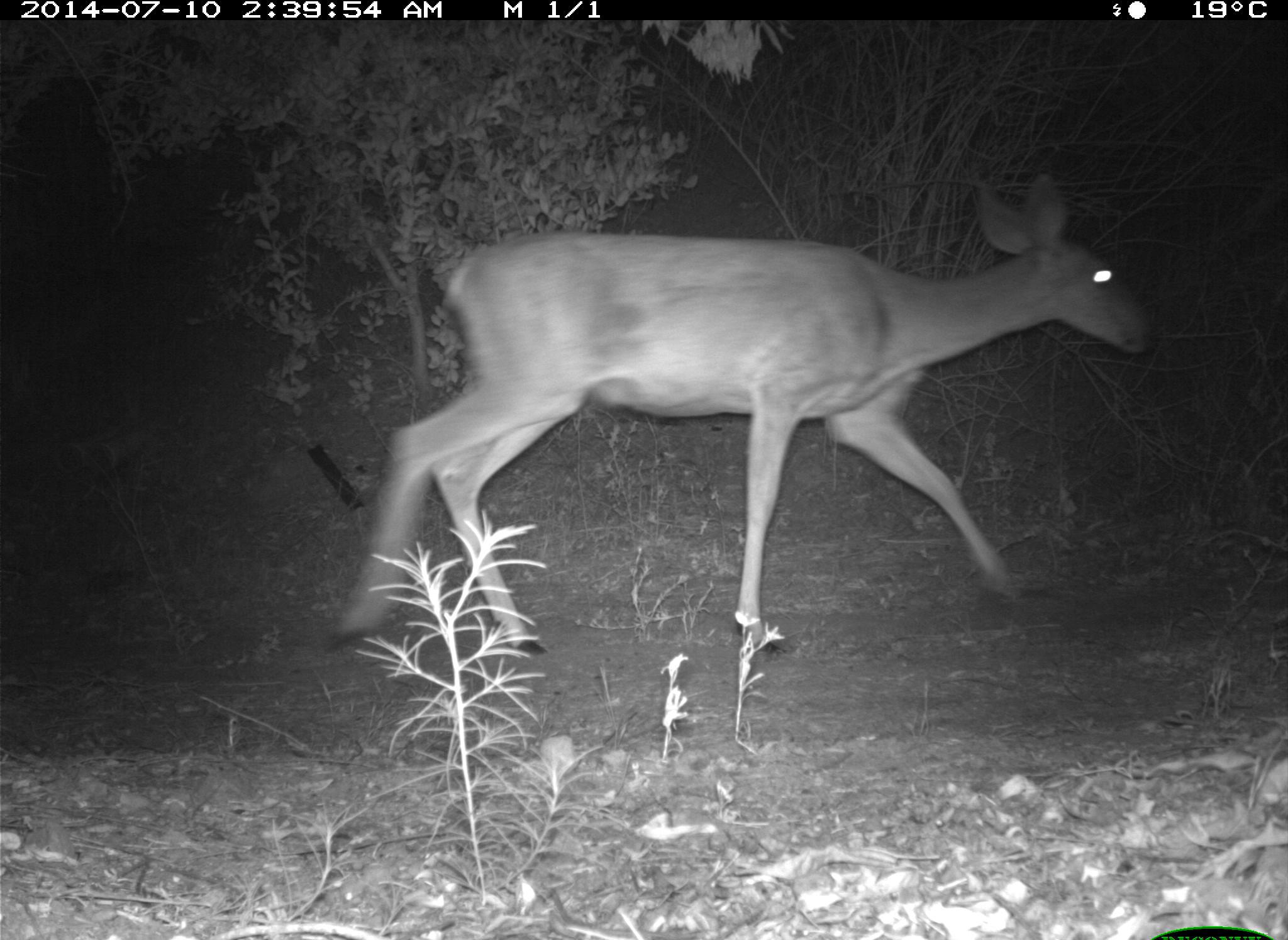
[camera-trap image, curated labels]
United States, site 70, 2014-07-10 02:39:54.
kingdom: Animalia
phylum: Chordata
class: Mammalia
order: Artiodactyla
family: Cervidae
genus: Odocoileus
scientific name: Odocoileus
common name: deer